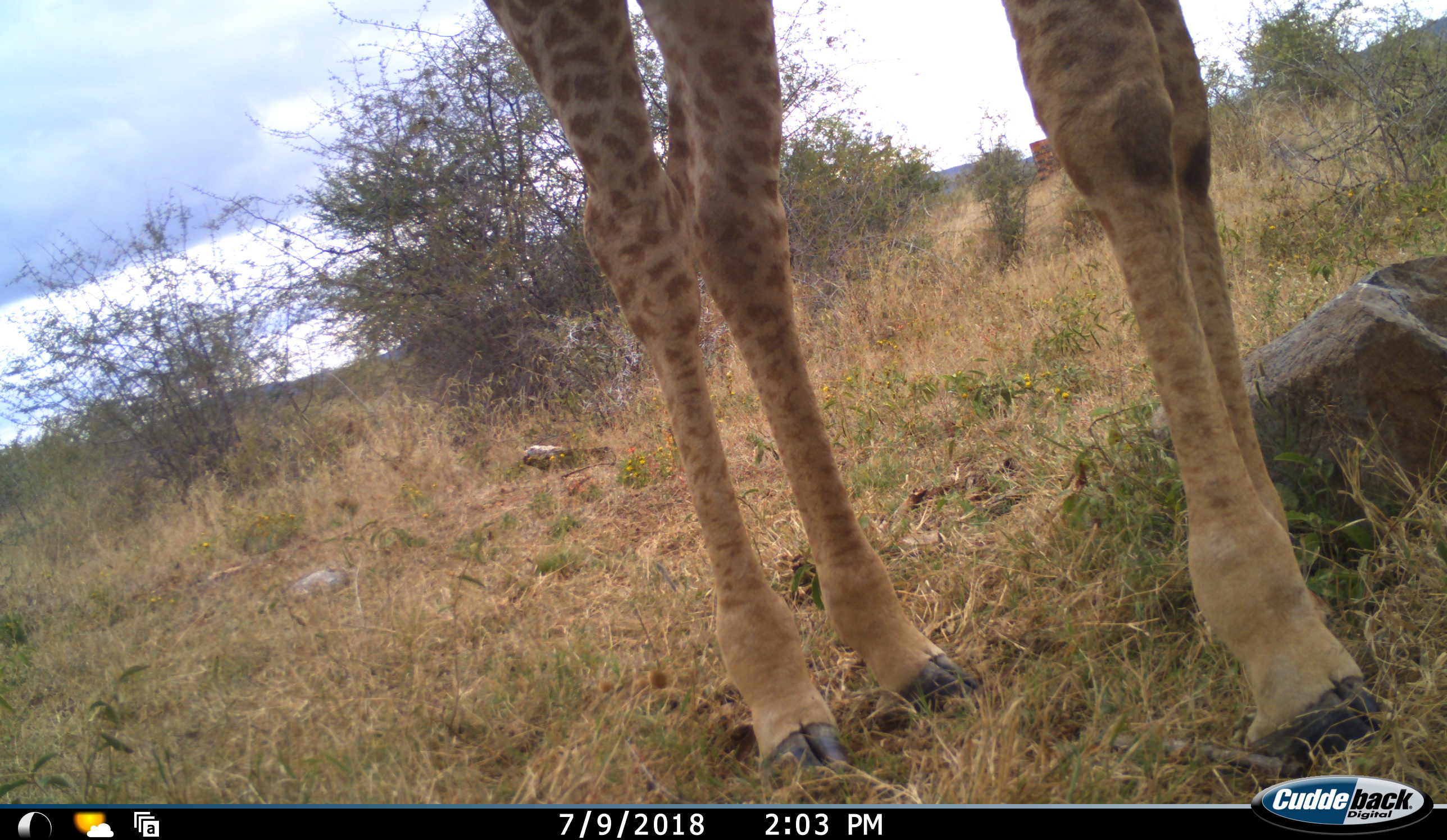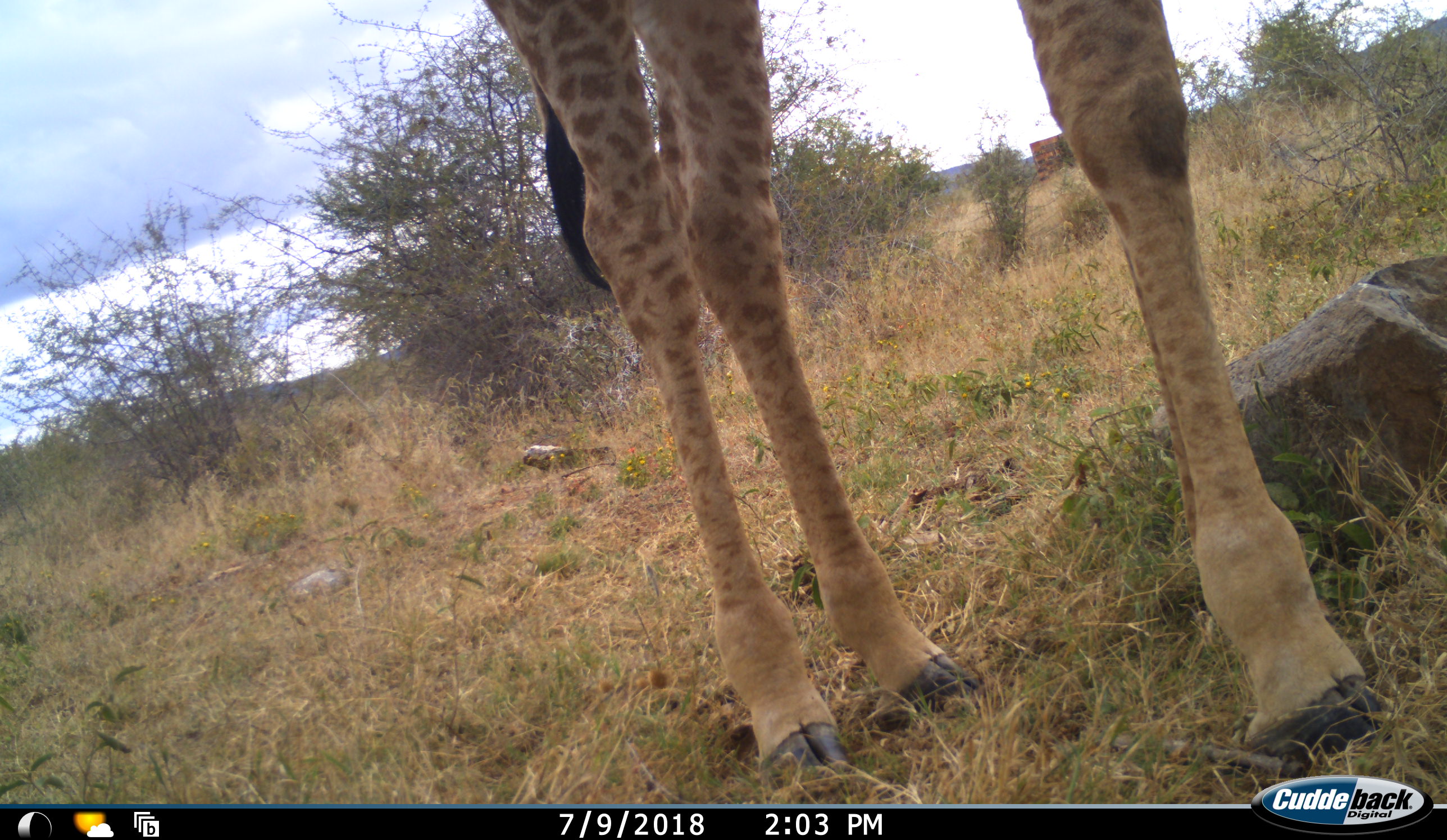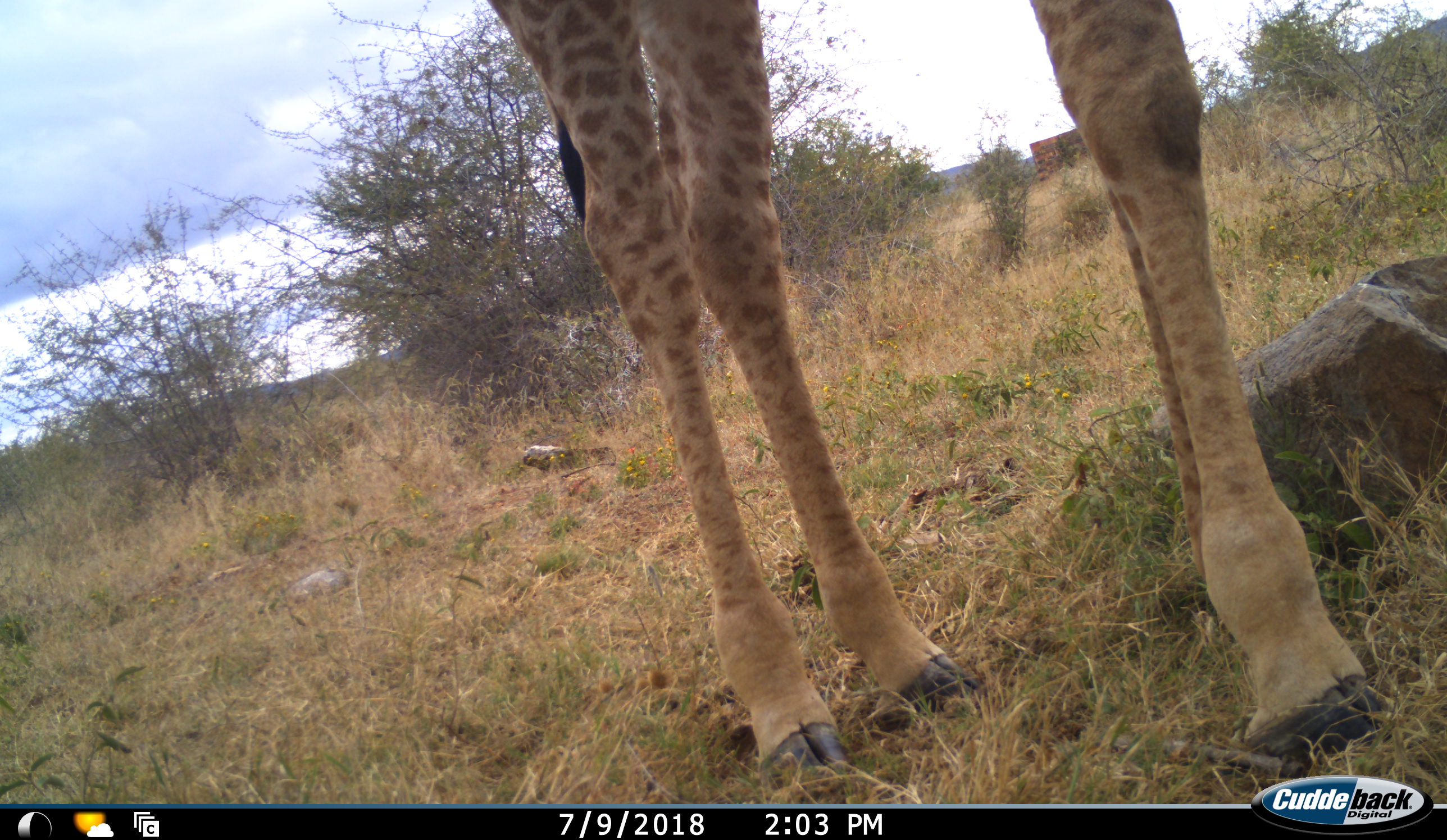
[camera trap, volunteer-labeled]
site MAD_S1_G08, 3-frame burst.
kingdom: Animalia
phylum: Chordata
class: Mammalia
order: Artiodactyla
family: Giraffidae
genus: Giraffa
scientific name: Giraffa camelopardalis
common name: giraffe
Giraffe (Giraffa camelopardalis), count 1. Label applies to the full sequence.